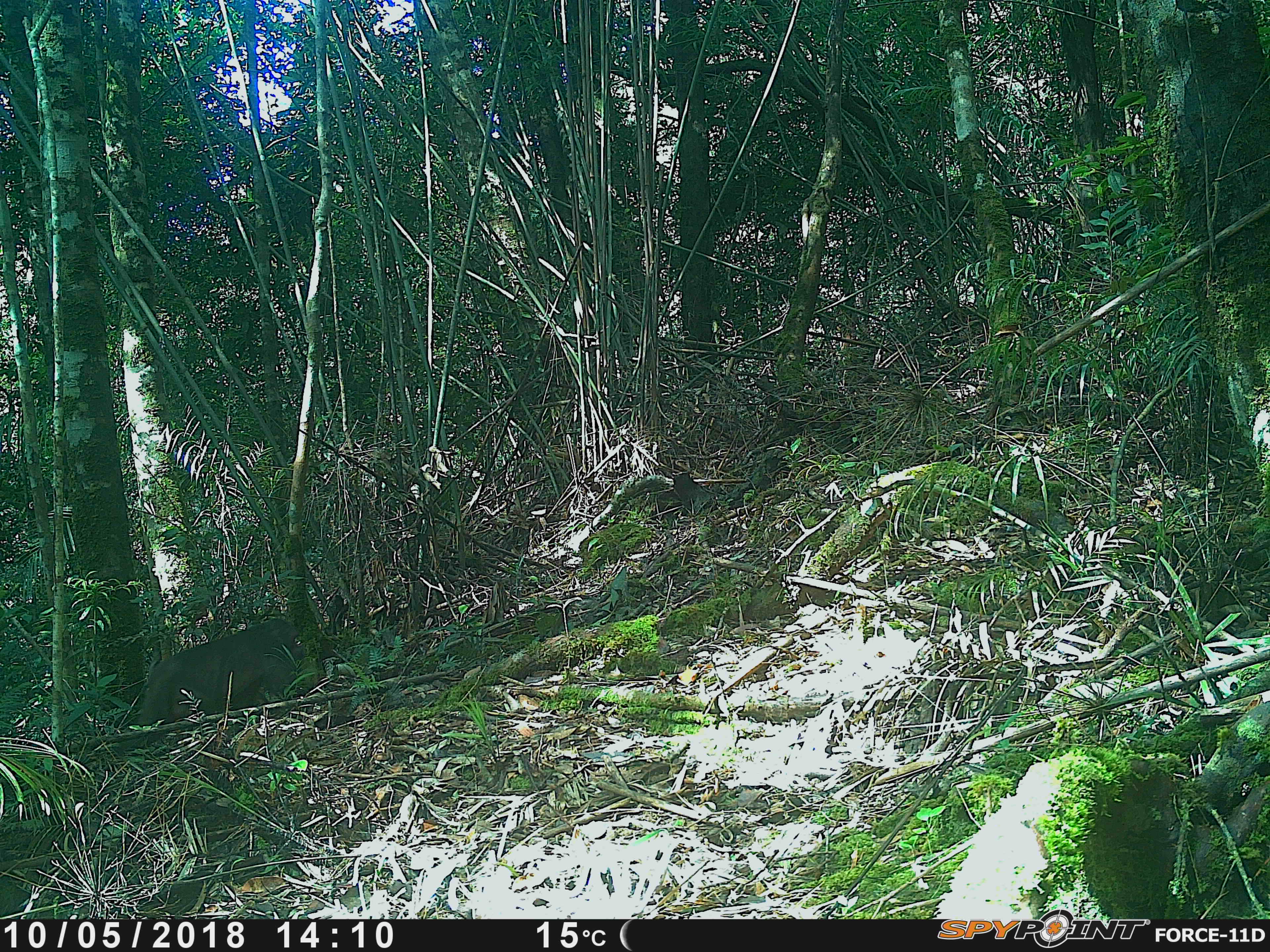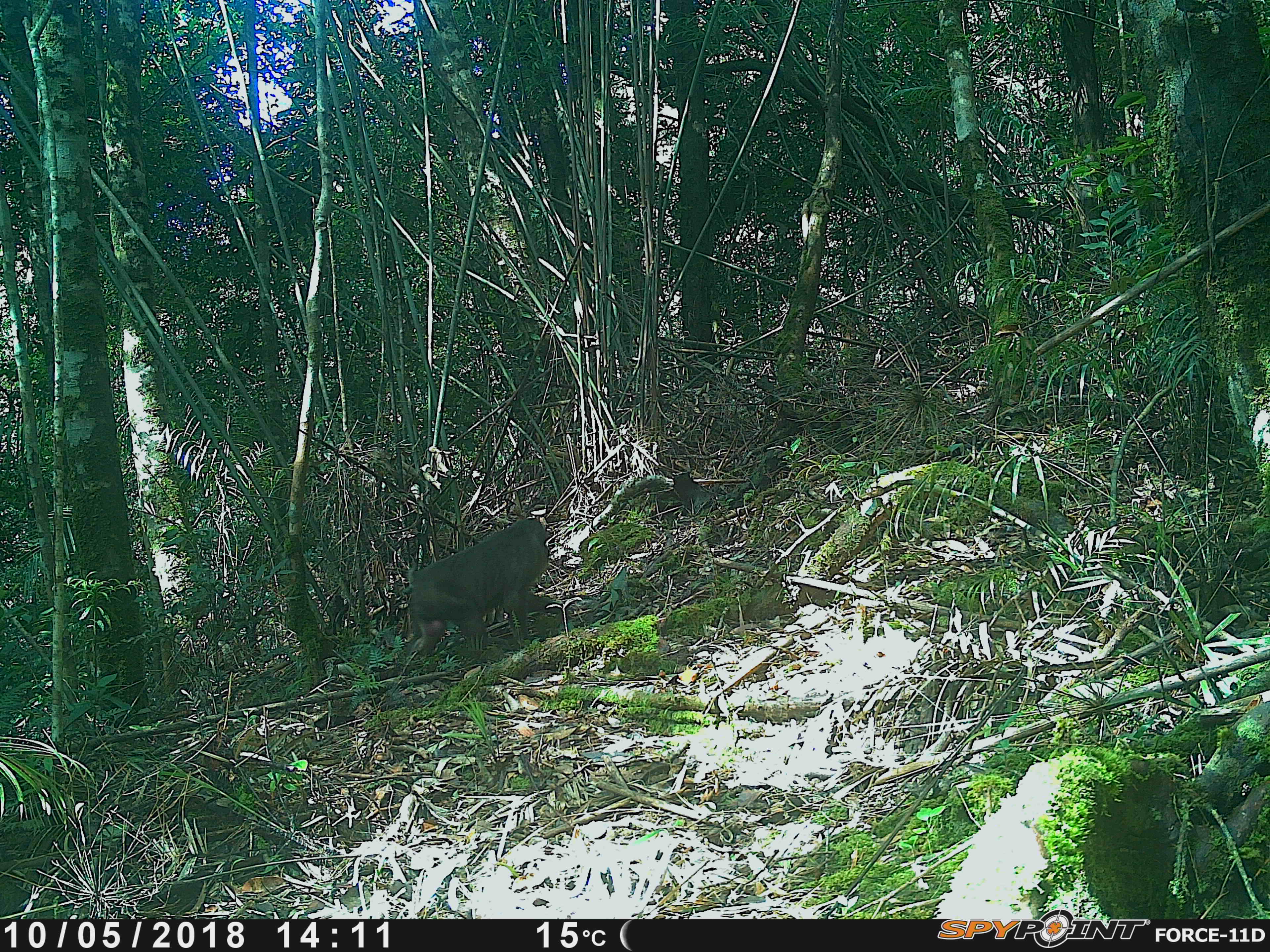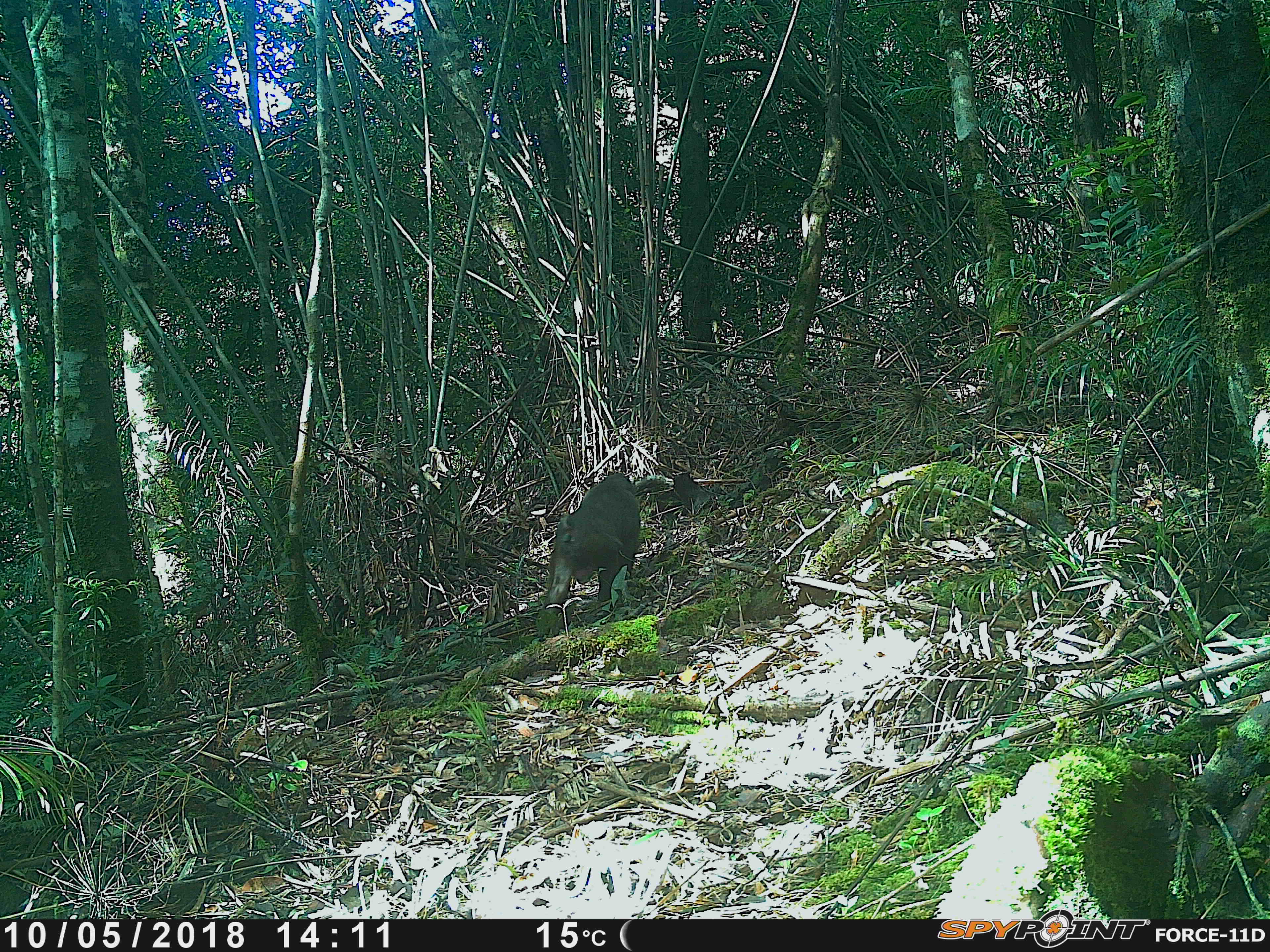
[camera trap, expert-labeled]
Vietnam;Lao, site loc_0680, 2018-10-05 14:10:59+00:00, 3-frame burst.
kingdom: Animalia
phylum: Chordata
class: Mammalia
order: Primates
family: Cercopithecidae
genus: Macaca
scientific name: Macaca arctoides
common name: stump-tailed macaque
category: stump tailed macaque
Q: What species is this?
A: Stump tailed macaque (stump-tailed macaque) (Macaca arctoides).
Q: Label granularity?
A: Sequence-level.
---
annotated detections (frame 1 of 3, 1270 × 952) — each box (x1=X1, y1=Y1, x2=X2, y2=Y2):
stump tailed macaque: (x1=117, y1=617, x2=303, y2=758)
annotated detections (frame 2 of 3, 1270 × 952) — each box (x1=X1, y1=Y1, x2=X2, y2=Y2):
stump tailed macaque: (x1=404, y1=516, x2=563, y2=656)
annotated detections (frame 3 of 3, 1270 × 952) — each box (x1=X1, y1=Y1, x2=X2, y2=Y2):
stump tailed macaque: (x1=542, y1=473, x2=640, y2=611)